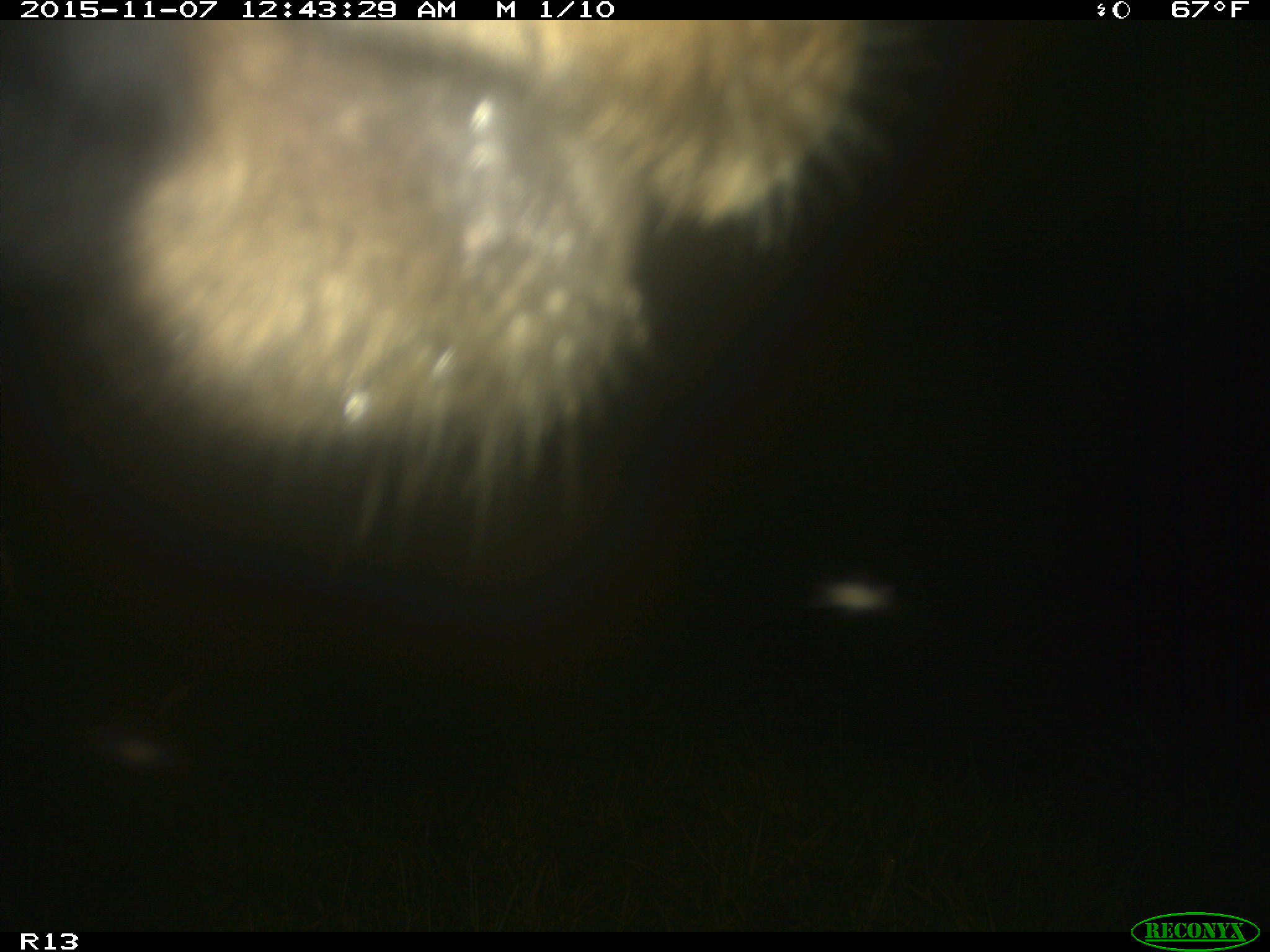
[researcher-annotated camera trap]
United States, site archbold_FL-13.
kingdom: Animalia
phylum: Chordata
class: Mammalia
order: Artiodactyla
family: Bovidae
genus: Bos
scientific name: Bos taurus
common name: domestic cow